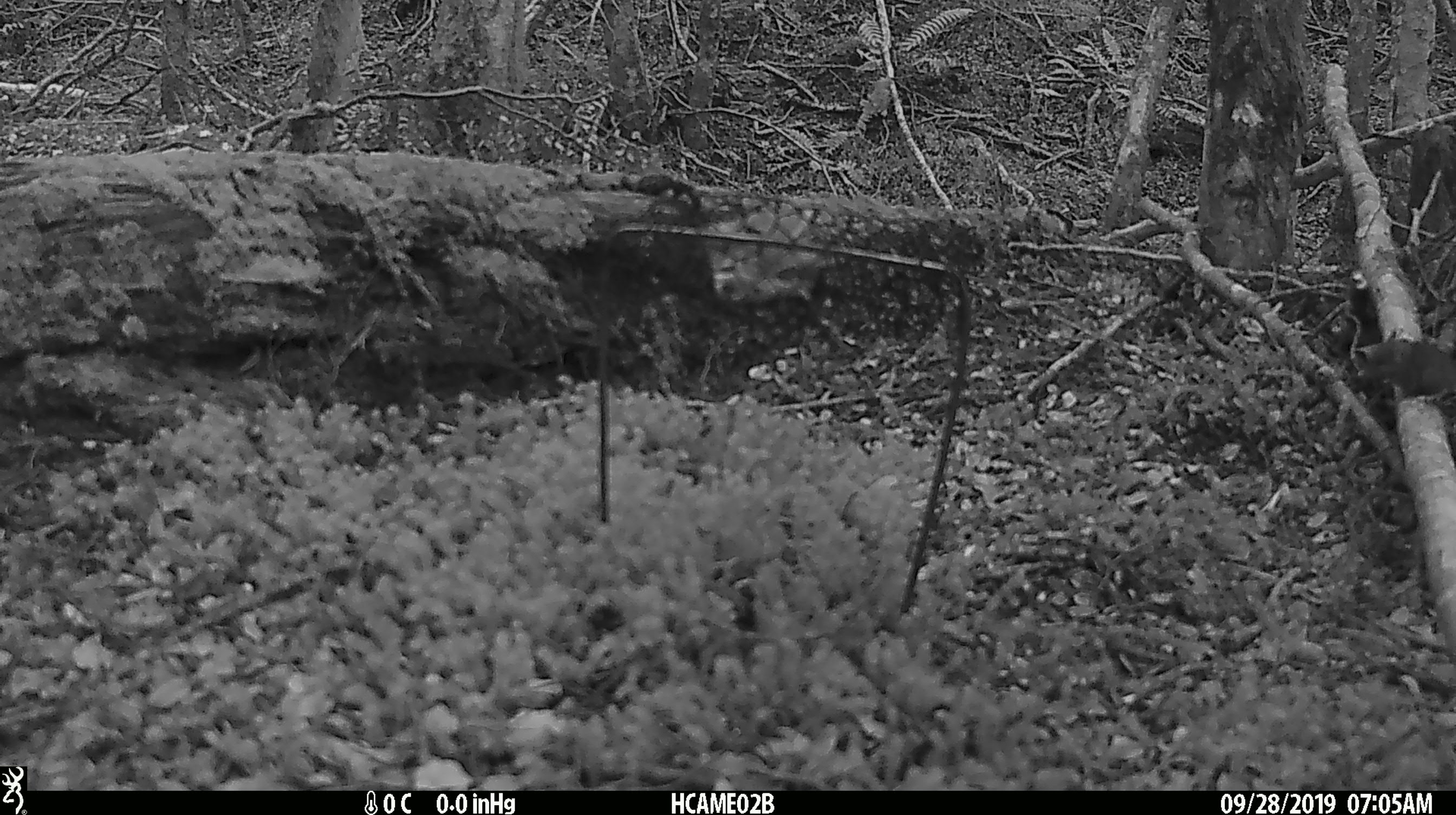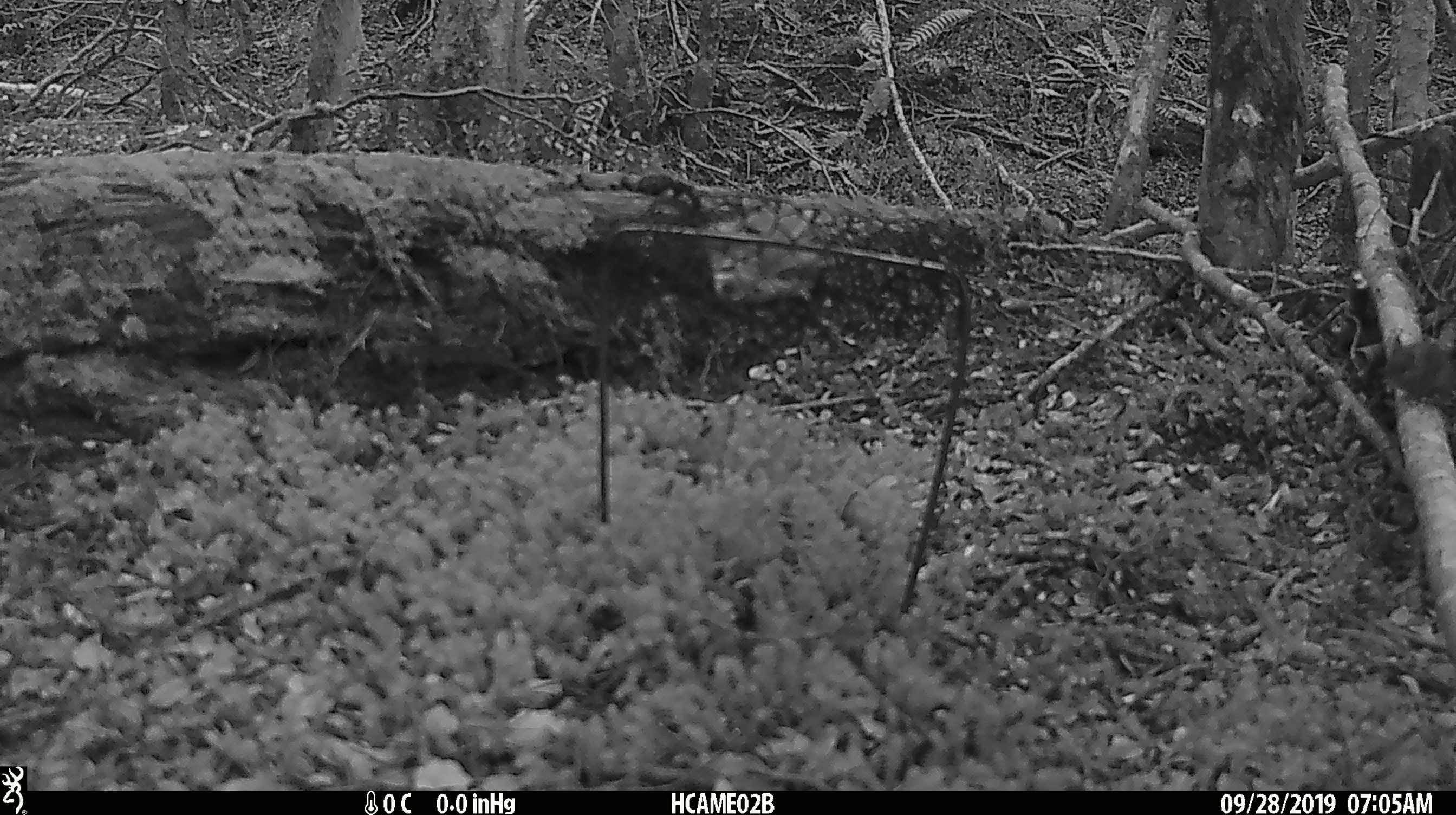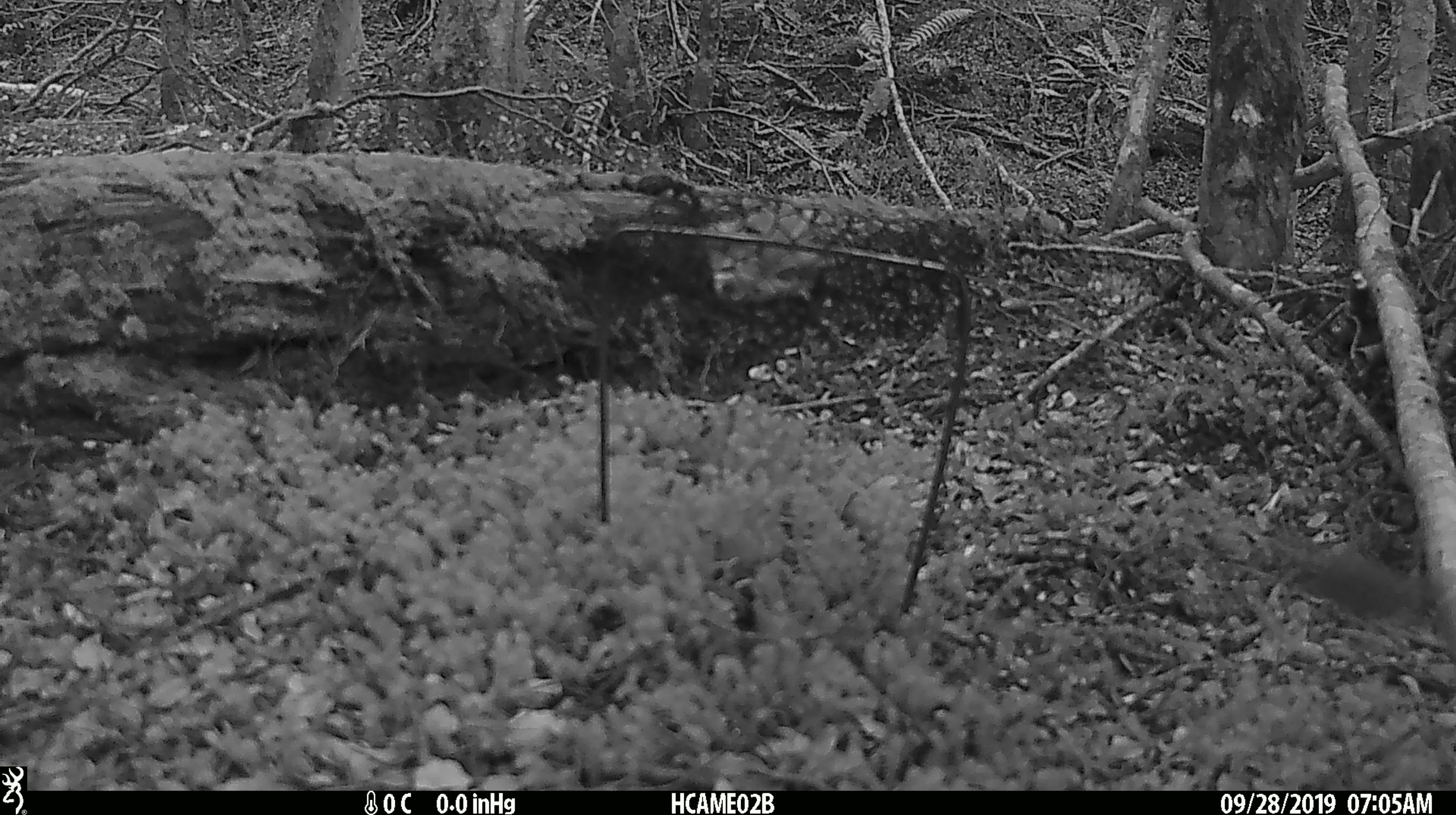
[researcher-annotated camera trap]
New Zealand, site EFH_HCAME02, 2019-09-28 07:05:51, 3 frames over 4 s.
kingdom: Animalia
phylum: Chordata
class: Mammalia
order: Rodentia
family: Muridae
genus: Mus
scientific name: Mus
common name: mouse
Mouse (Mus).